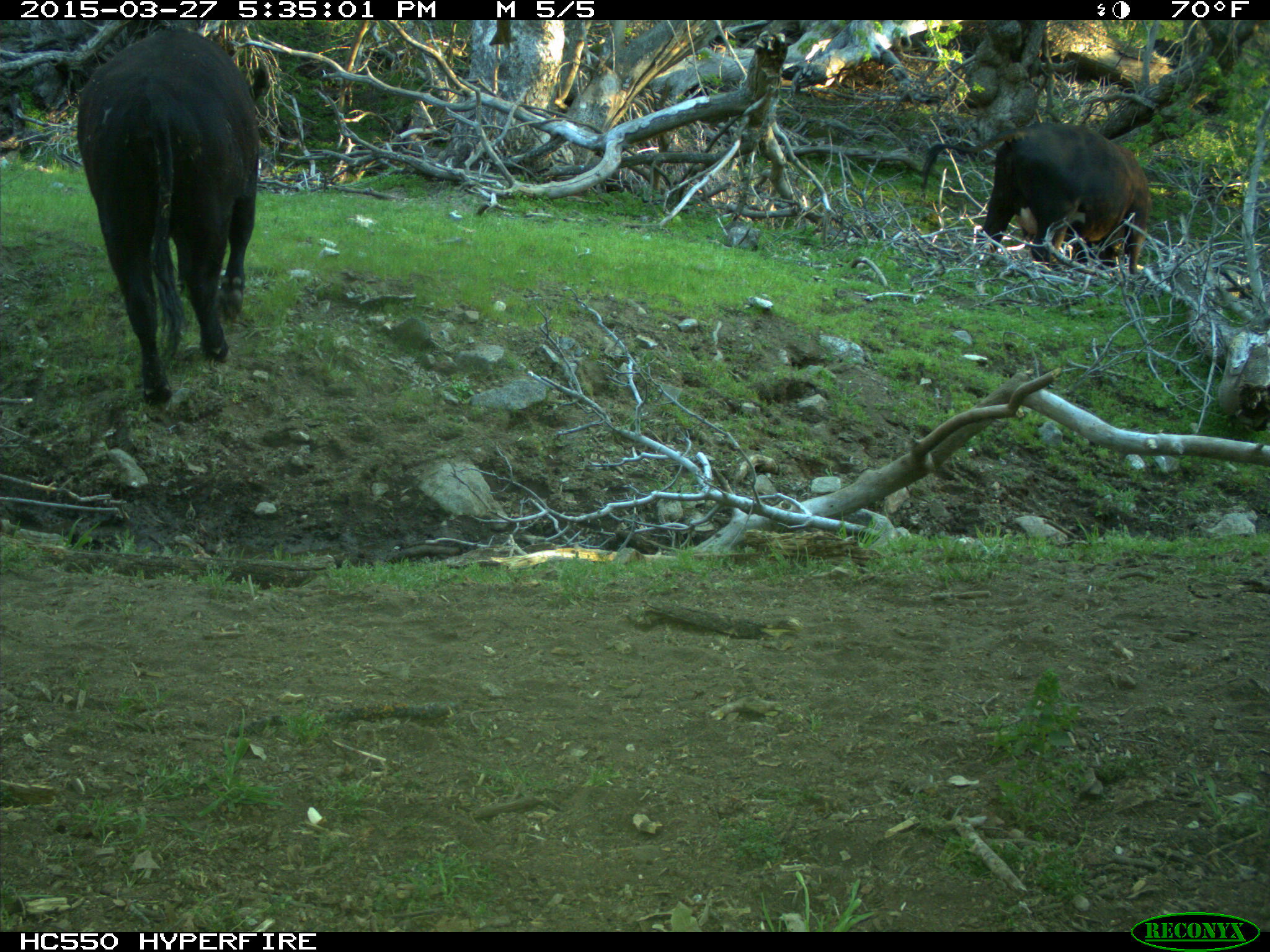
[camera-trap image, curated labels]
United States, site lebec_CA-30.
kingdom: Animalia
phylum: Chordata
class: Mammalia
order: Artiodactyla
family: Bovidae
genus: Bos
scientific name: Bos taurus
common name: domestic cow